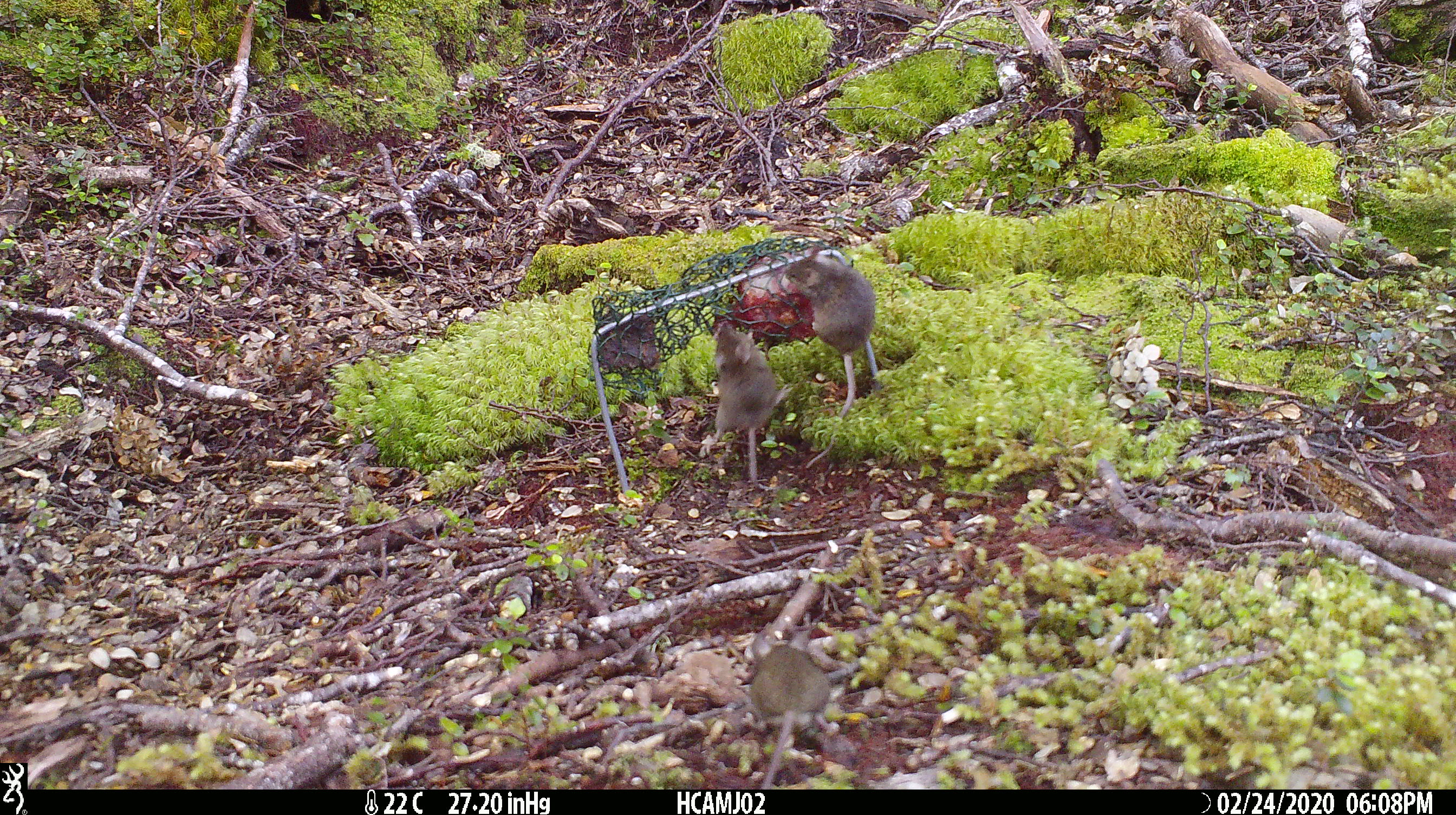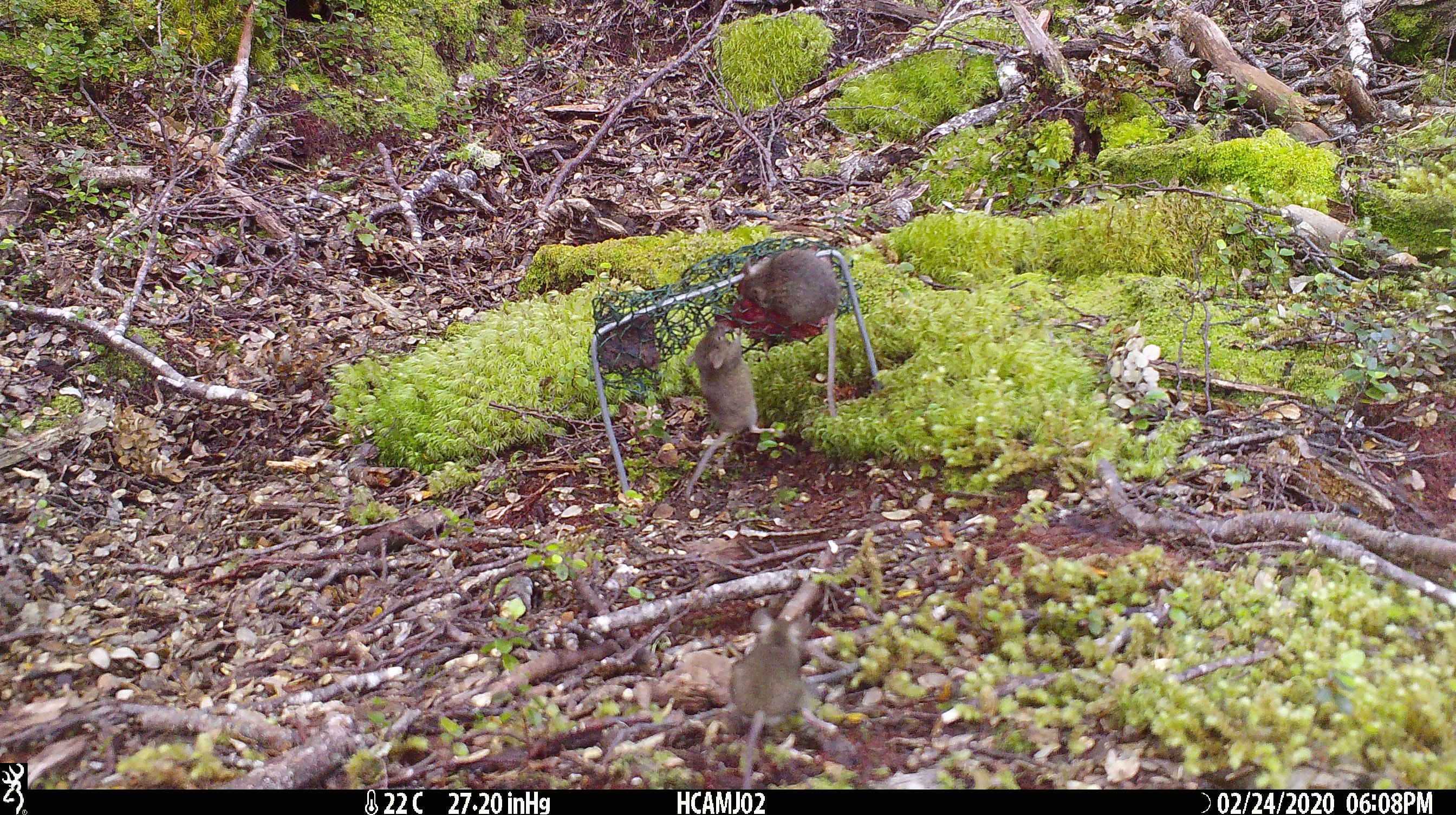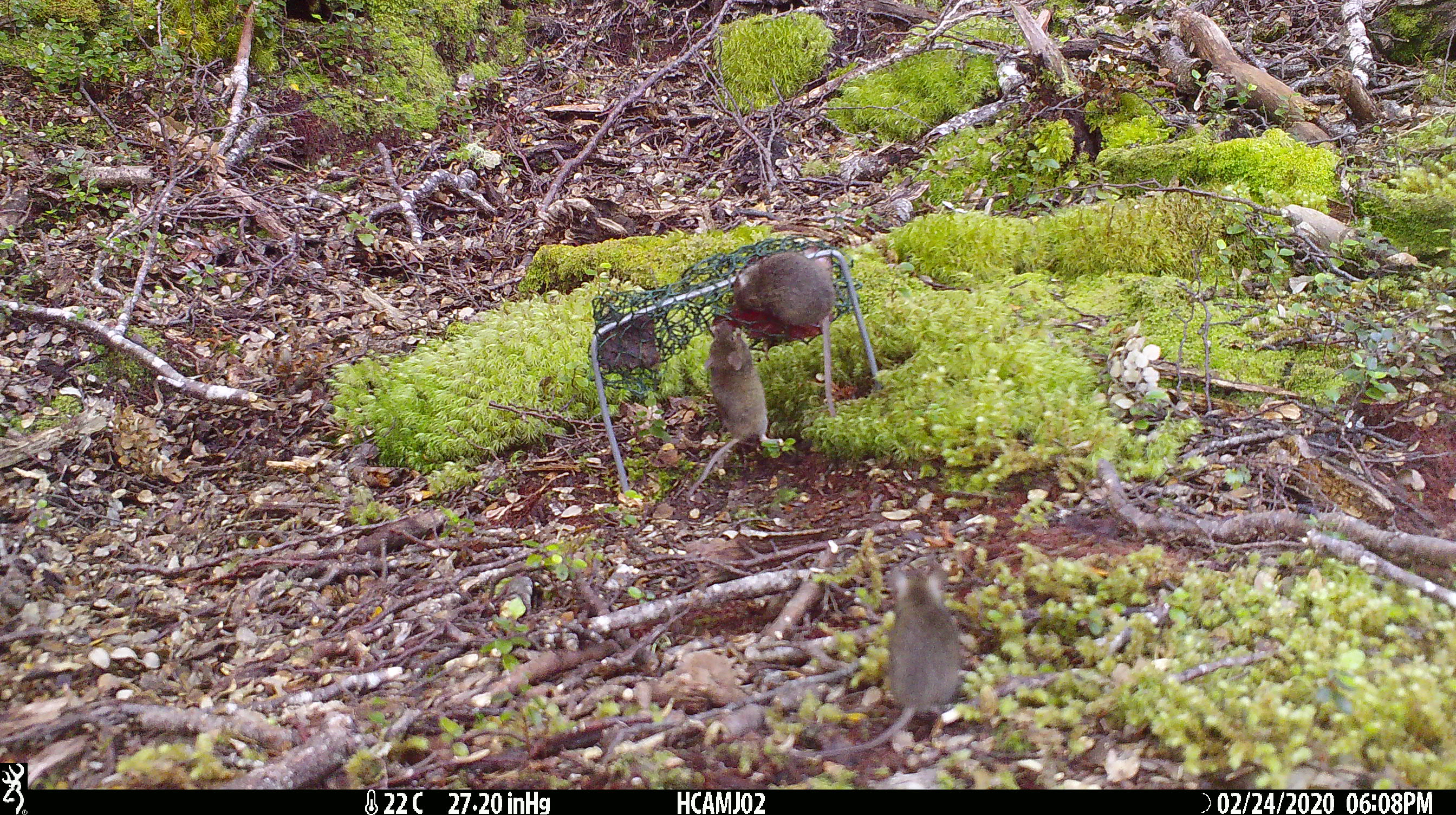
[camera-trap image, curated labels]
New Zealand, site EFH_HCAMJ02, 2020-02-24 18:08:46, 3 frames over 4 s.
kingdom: Animalia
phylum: Chordata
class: Mammalia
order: Rodentia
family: Muridae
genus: Mus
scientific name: Mus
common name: mouse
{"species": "mouse (Mus)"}